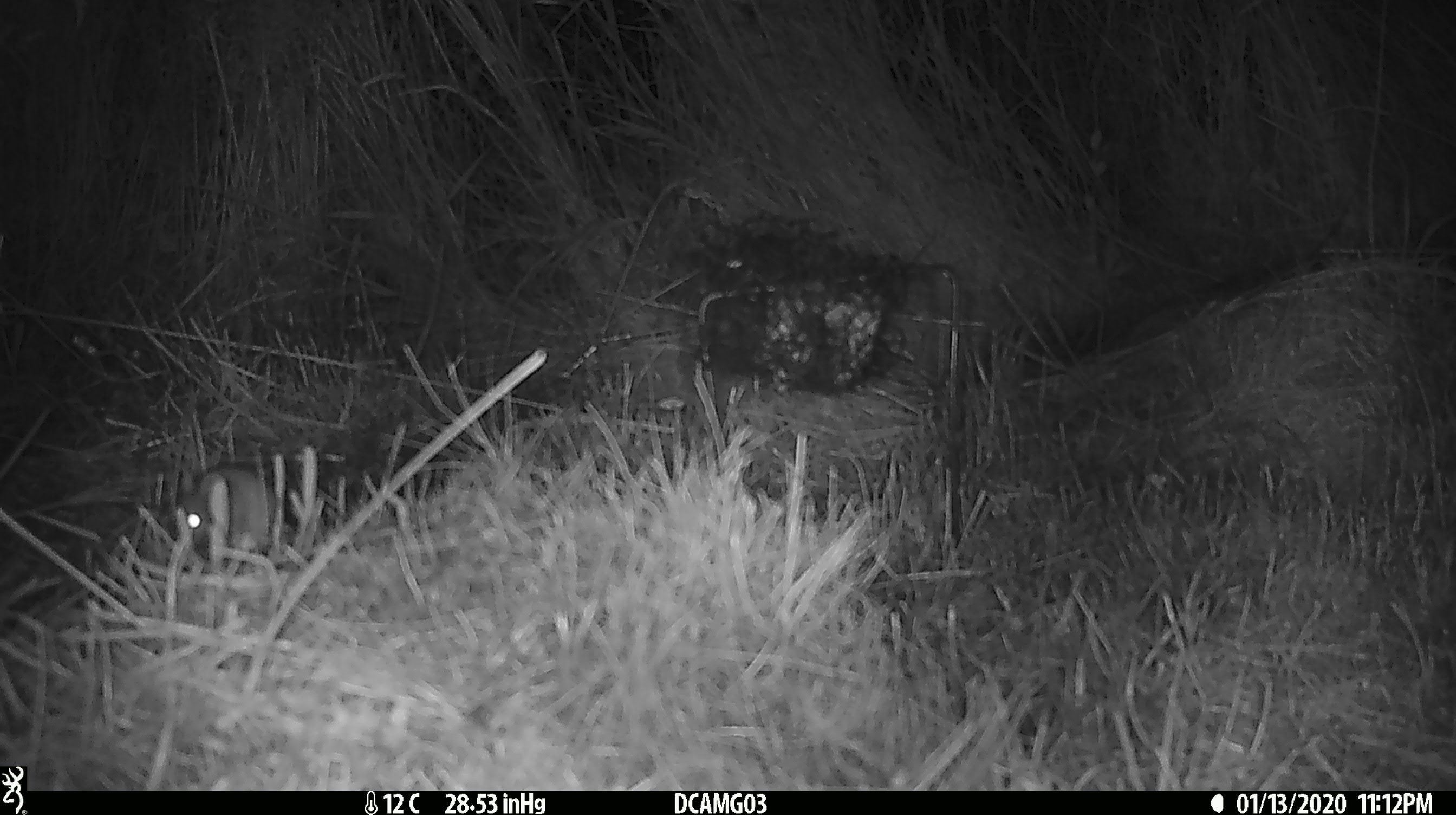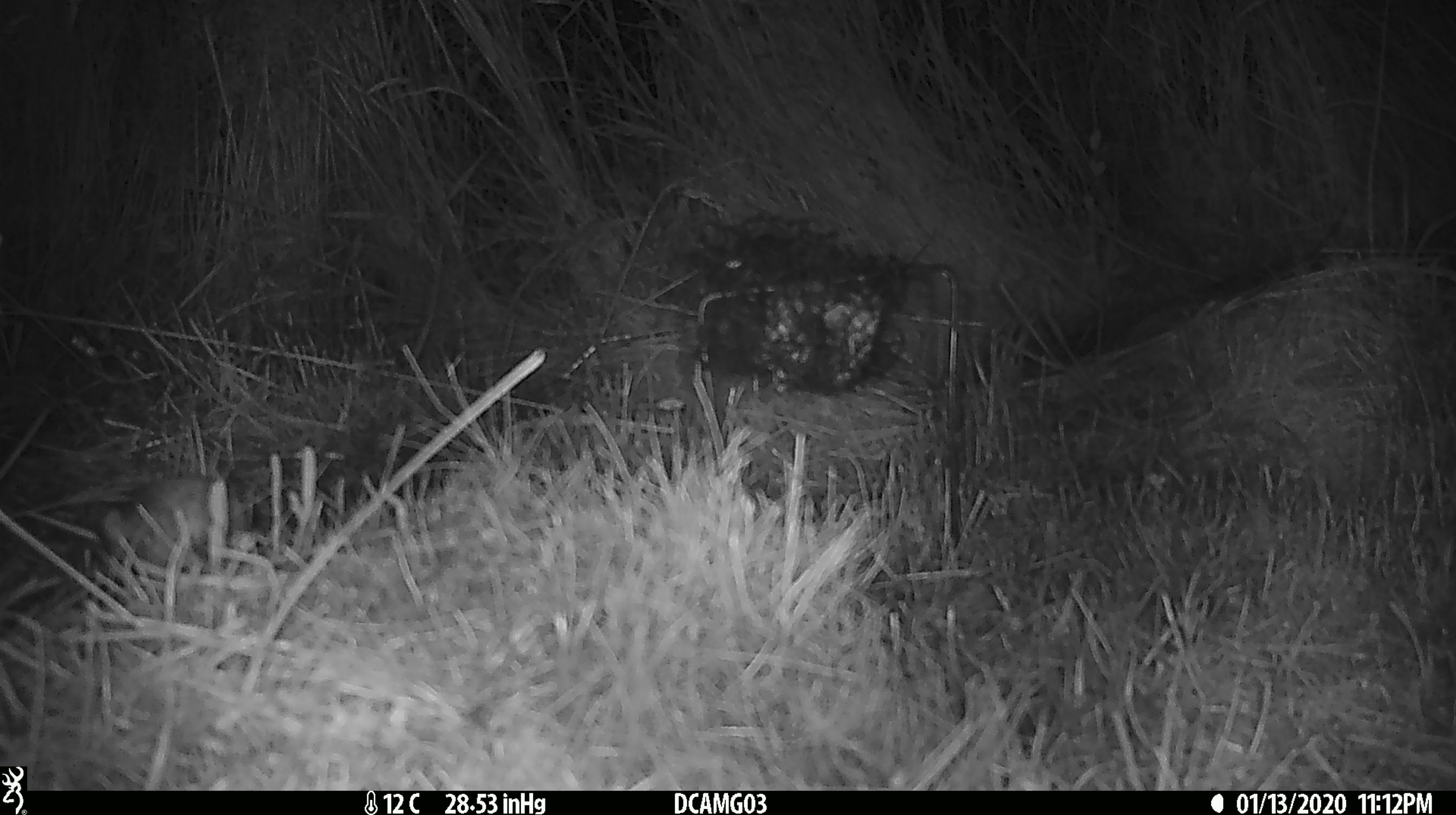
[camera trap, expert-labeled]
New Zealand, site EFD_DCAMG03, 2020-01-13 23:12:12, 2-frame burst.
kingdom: Animalia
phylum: Chordata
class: Mammalia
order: Rodentia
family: Muridae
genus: Mus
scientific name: Mus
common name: mouse